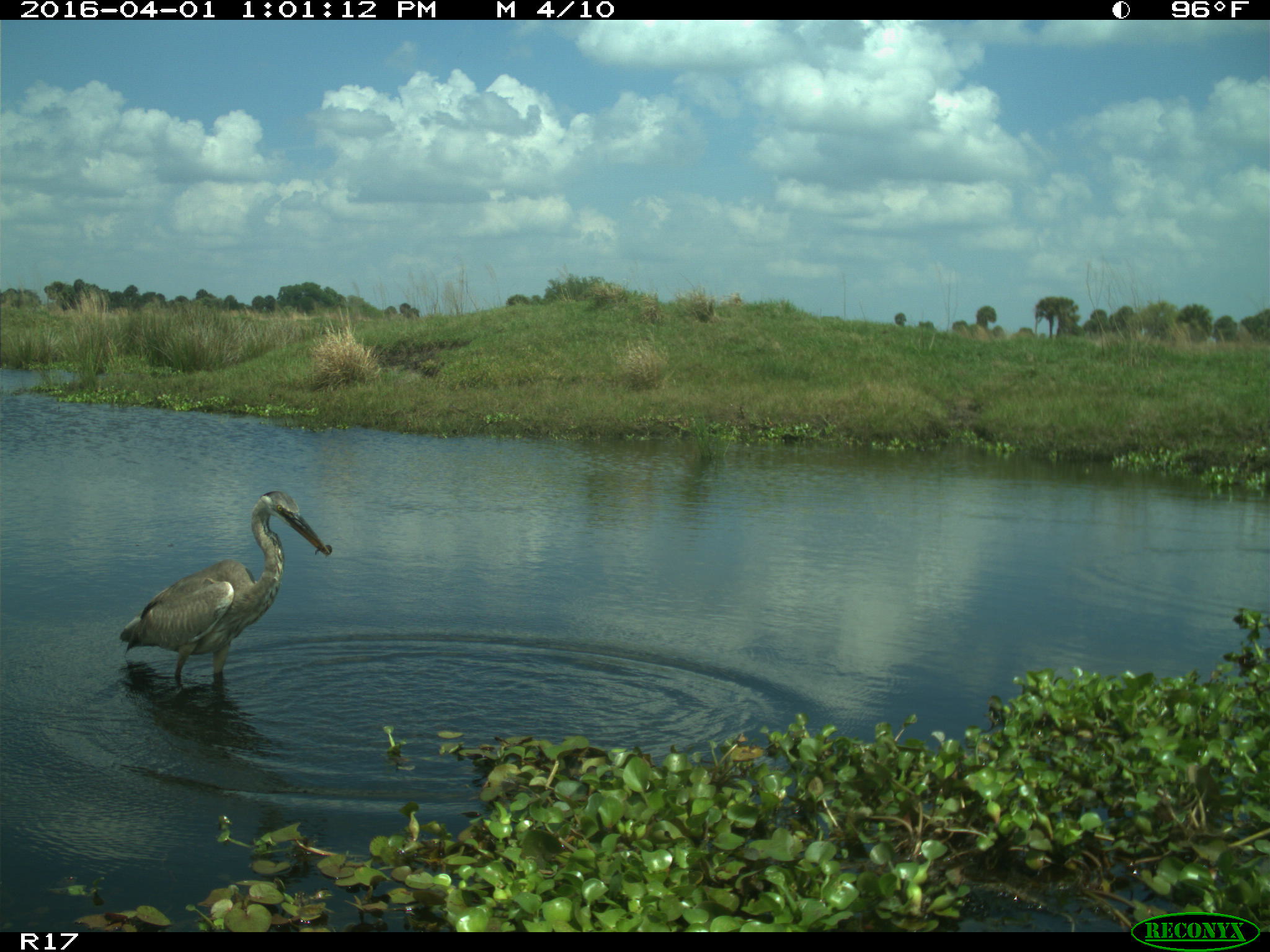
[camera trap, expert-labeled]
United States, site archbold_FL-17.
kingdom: Animalia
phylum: Chordata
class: Aves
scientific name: Aves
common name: birds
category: unidentified bird